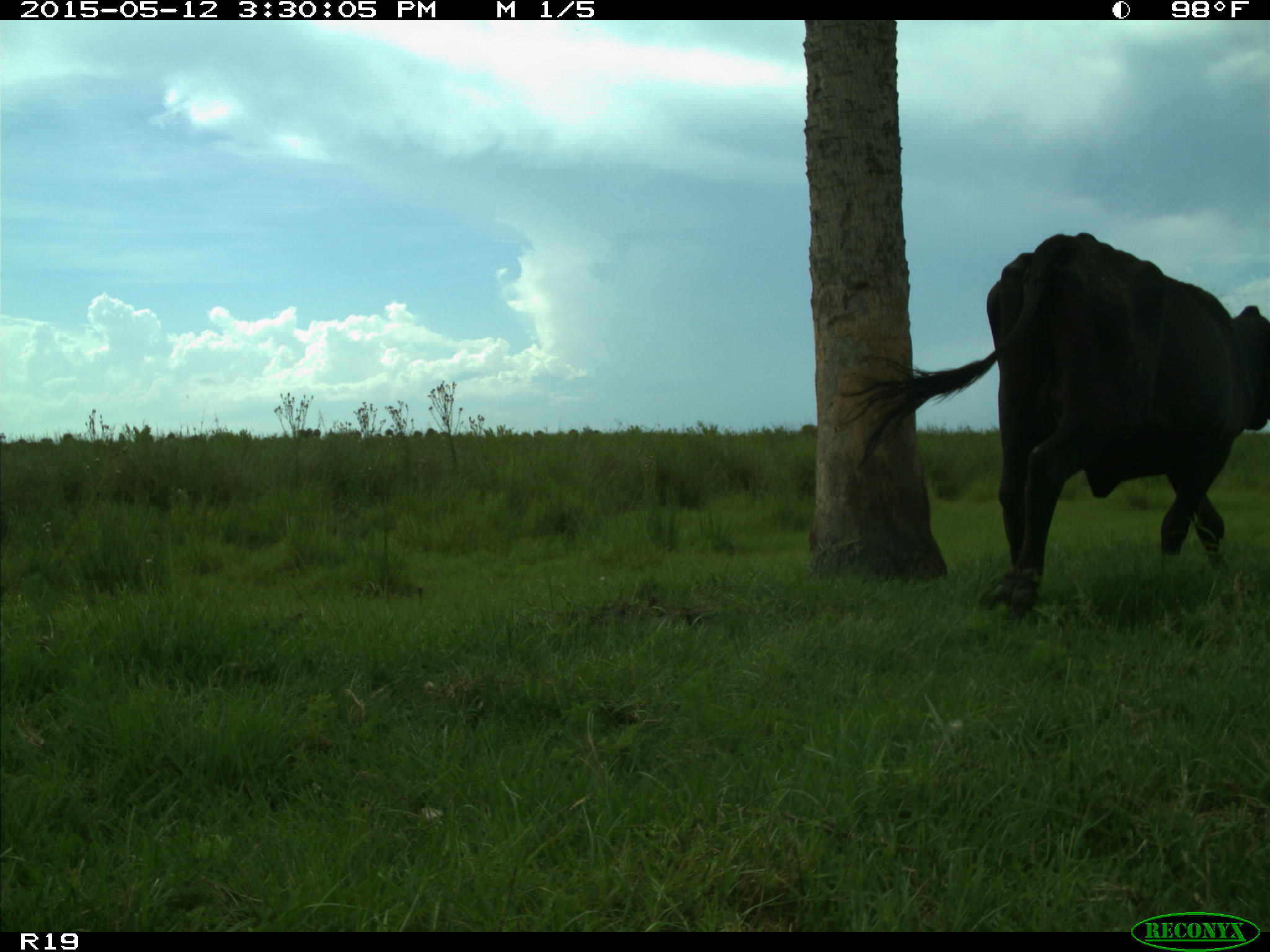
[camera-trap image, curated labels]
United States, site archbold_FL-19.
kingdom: Animalia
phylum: Chordata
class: Mammalia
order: Artiodactyla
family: Bovidae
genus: Bos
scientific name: Bos taurus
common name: domestic cow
Bos taurus (domestic cow).